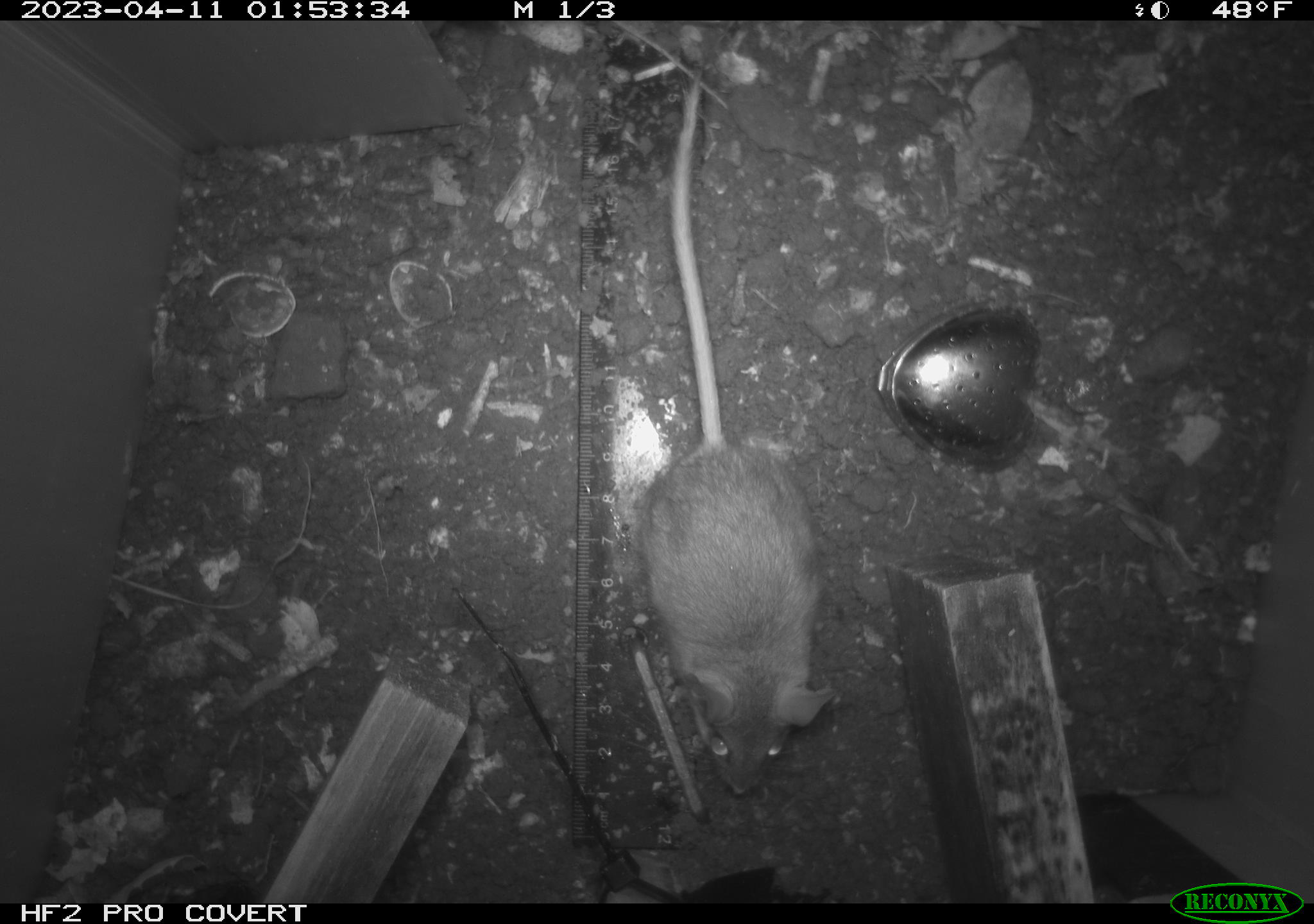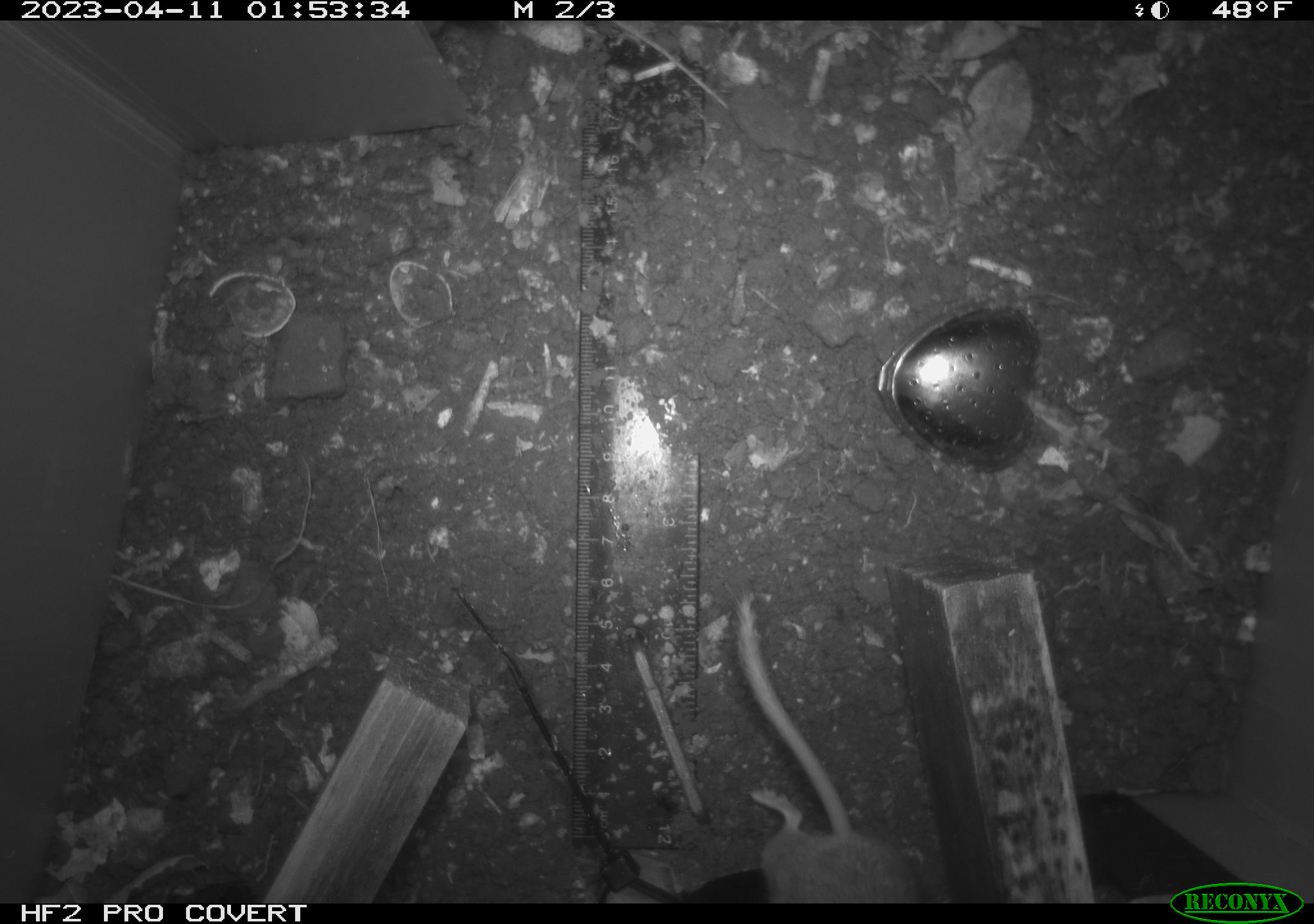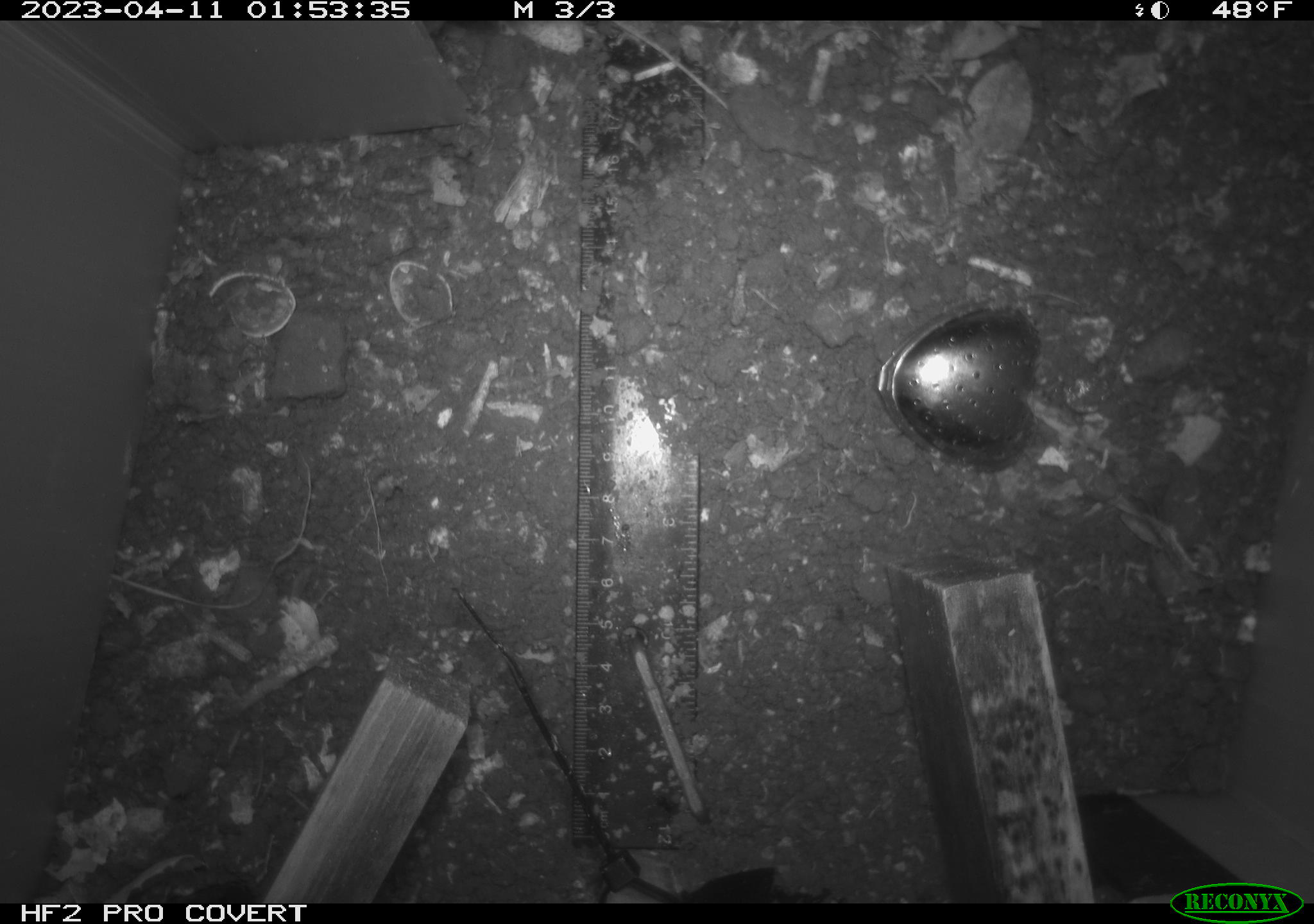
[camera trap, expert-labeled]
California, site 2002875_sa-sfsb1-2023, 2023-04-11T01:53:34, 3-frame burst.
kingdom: Animalia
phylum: Chordata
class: Mammalia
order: Rodentia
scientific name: Rodentia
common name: mouse species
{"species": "mouse species (Rodentia)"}